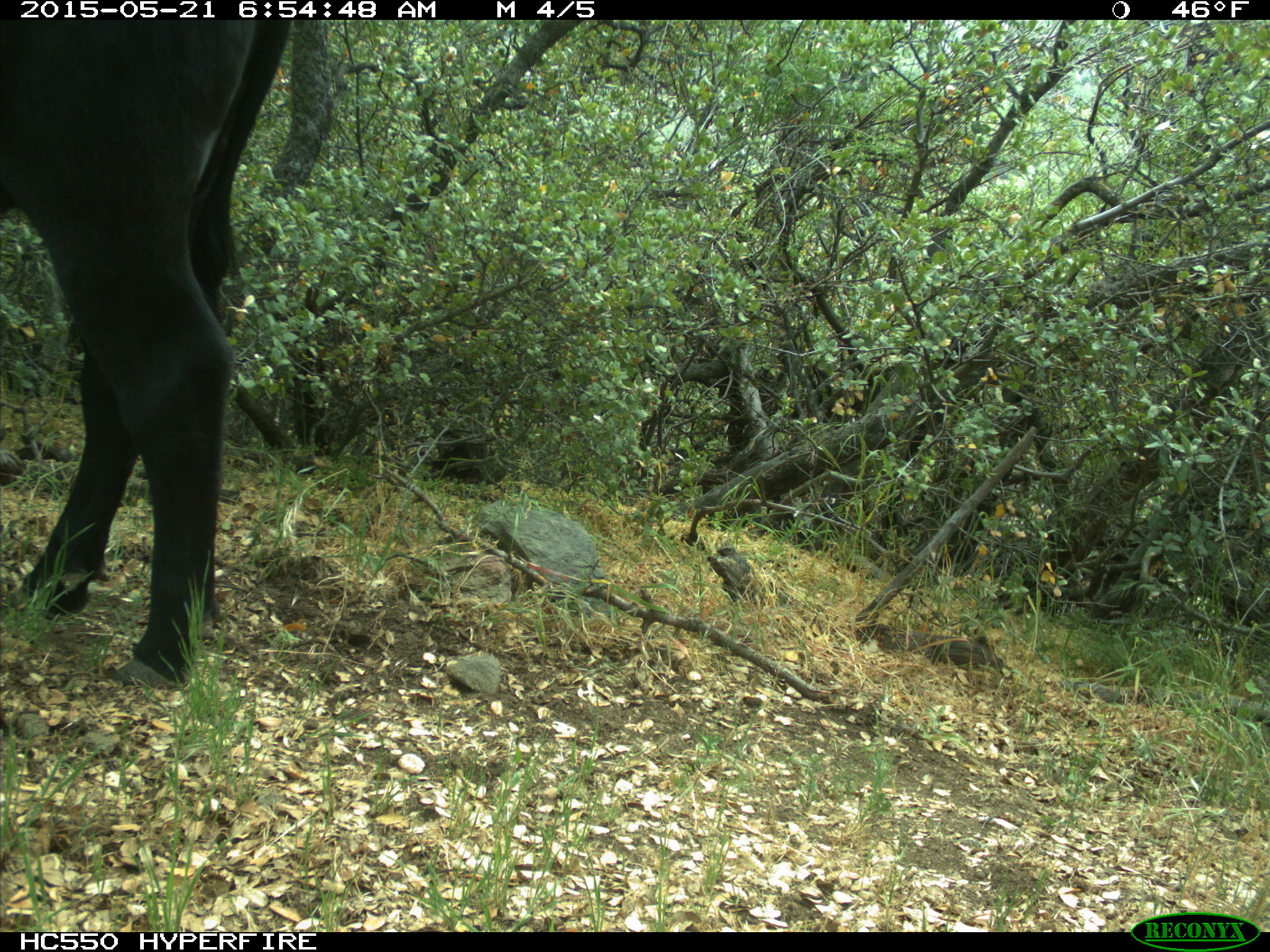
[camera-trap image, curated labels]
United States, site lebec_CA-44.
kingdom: Animalia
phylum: Chordata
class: Mammalia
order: Artiodactyla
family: Bovidae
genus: Bos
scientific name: Bos taurus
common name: domestic cow